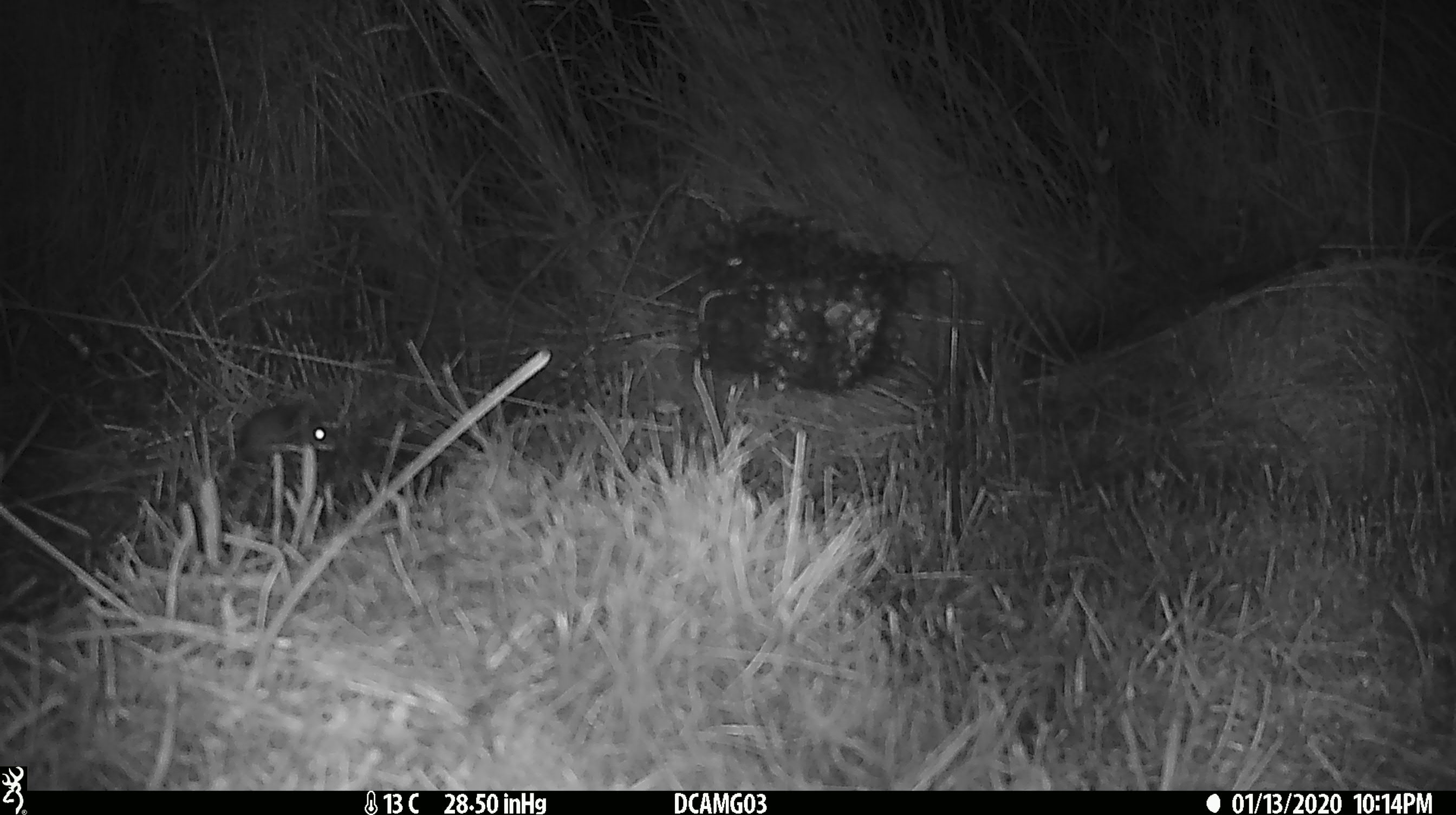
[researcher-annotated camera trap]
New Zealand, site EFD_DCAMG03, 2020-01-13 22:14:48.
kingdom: Animalia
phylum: Chordata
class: Mammalia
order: Rodentia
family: Muridae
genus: Mus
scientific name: Mus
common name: mouse